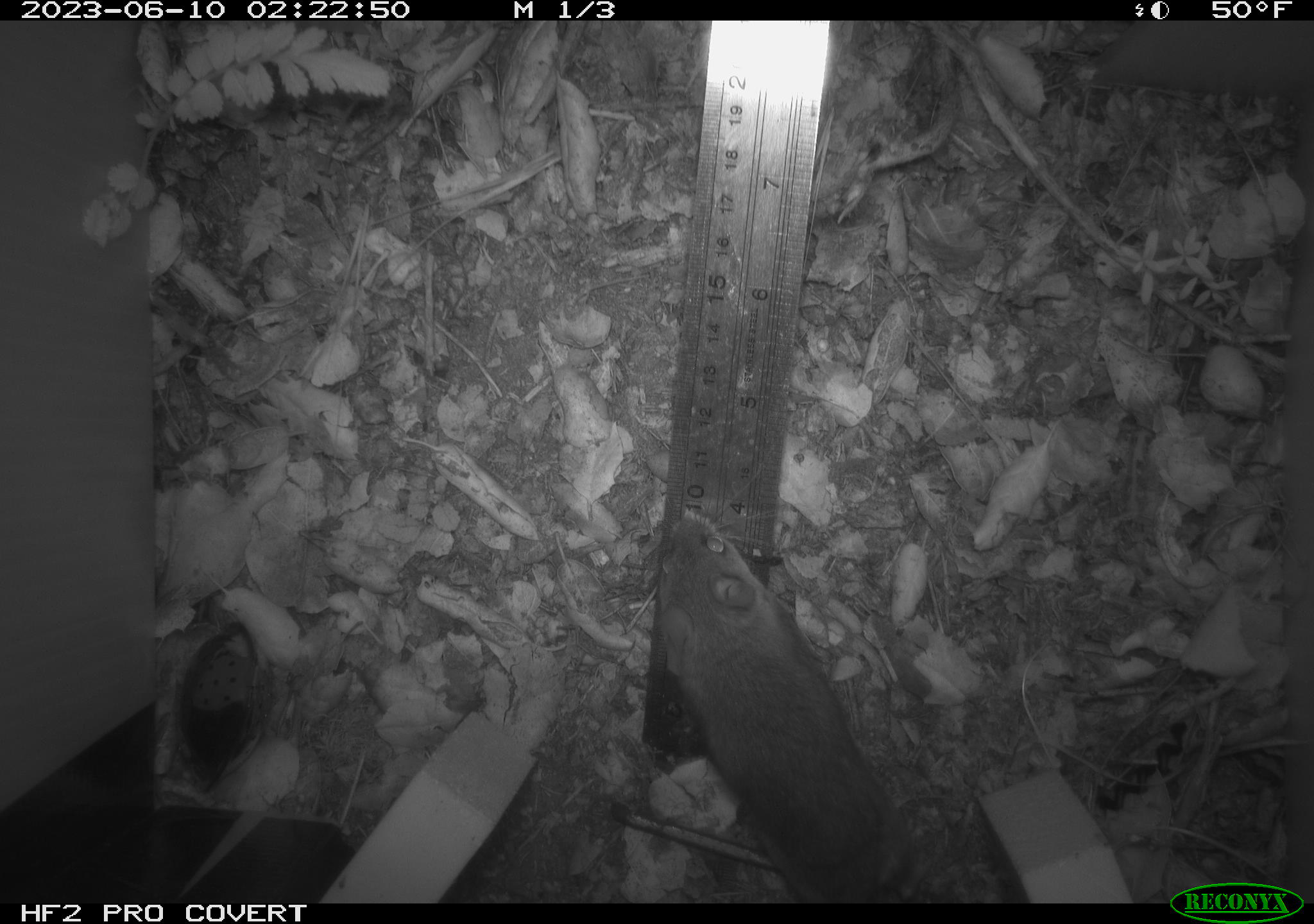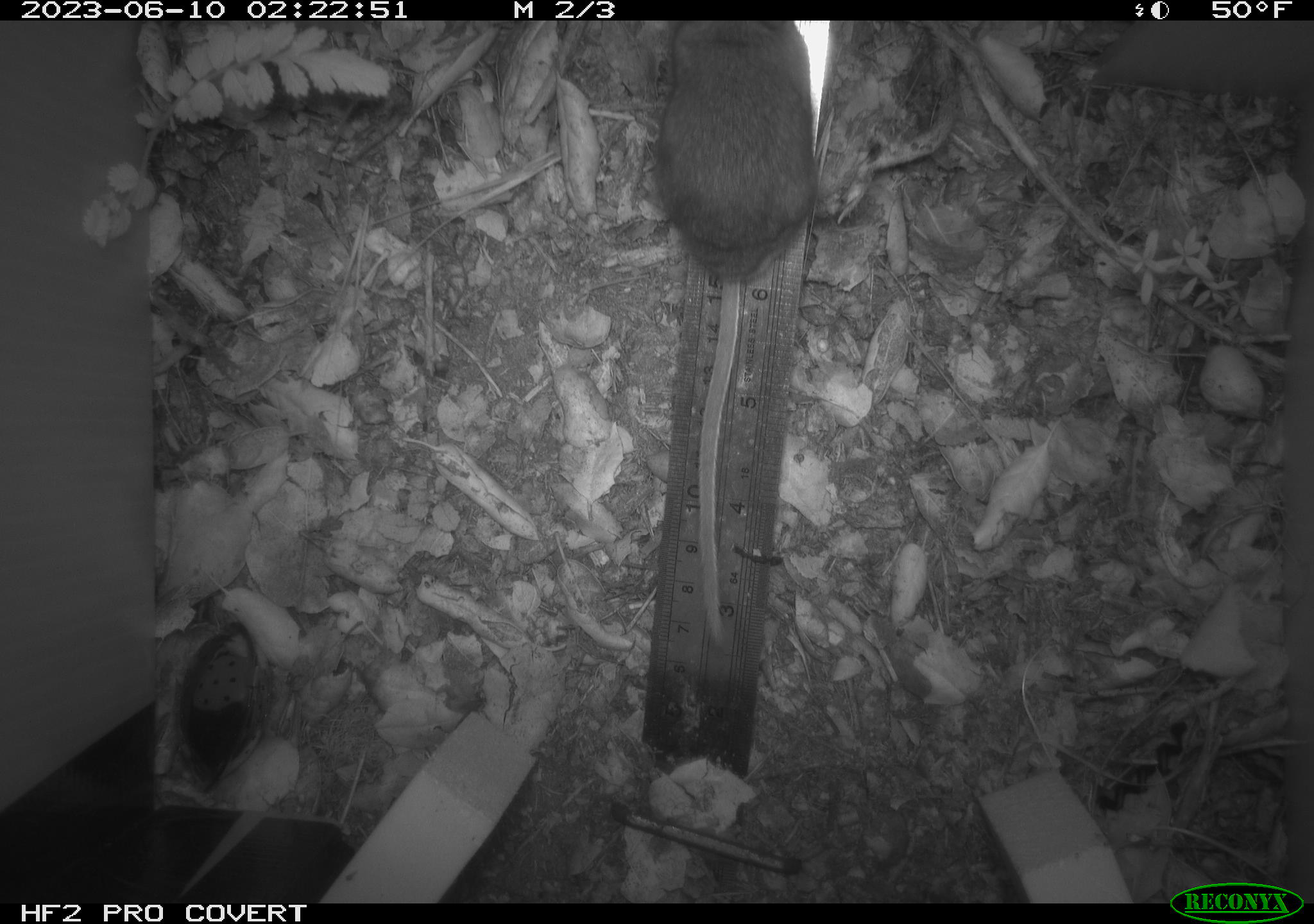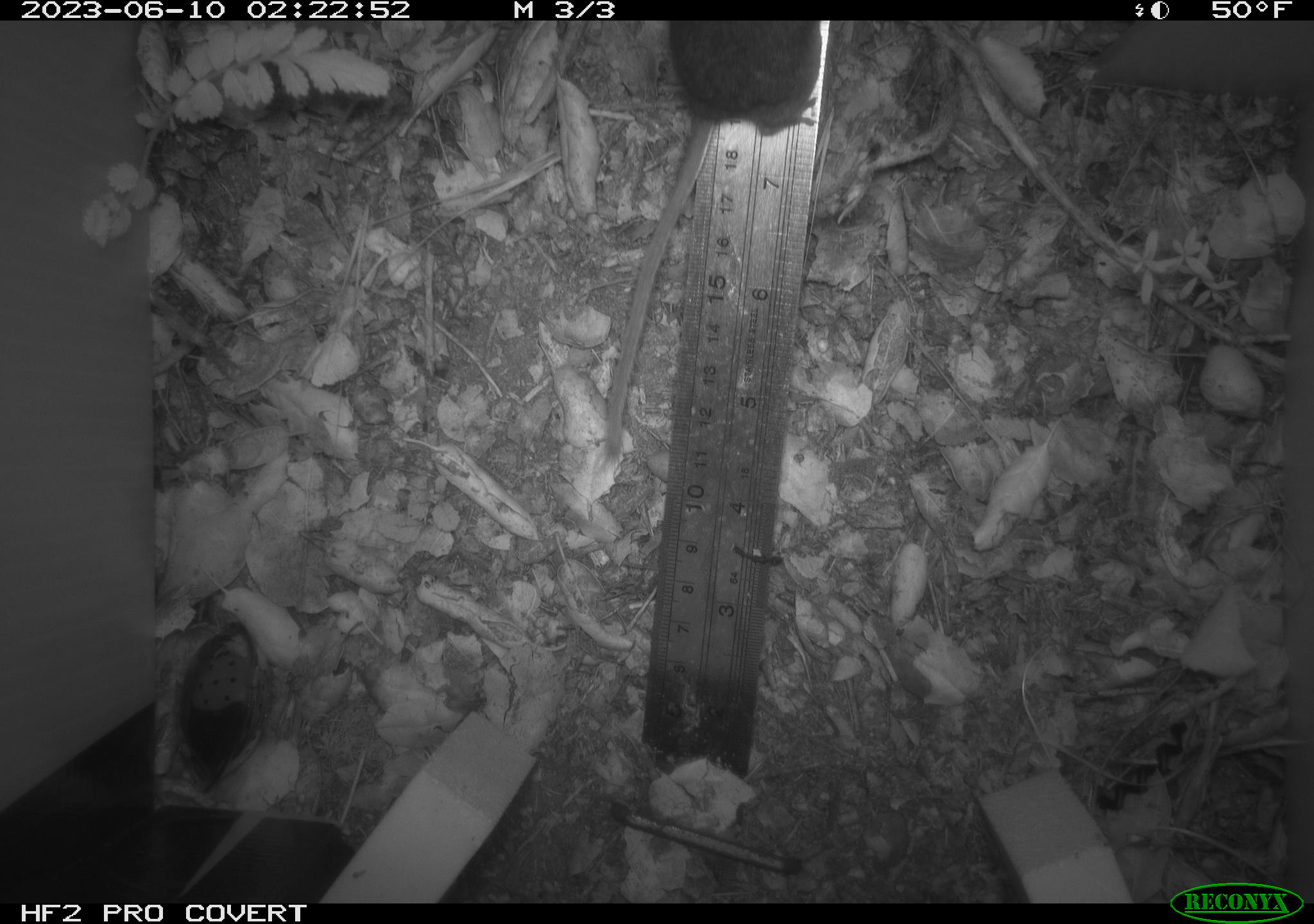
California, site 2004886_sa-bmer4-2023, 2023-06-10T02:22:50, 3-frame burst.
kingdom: Animalia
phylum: Chordata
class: Mammalia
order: Rodentia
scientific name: Rodentia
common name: mouse species